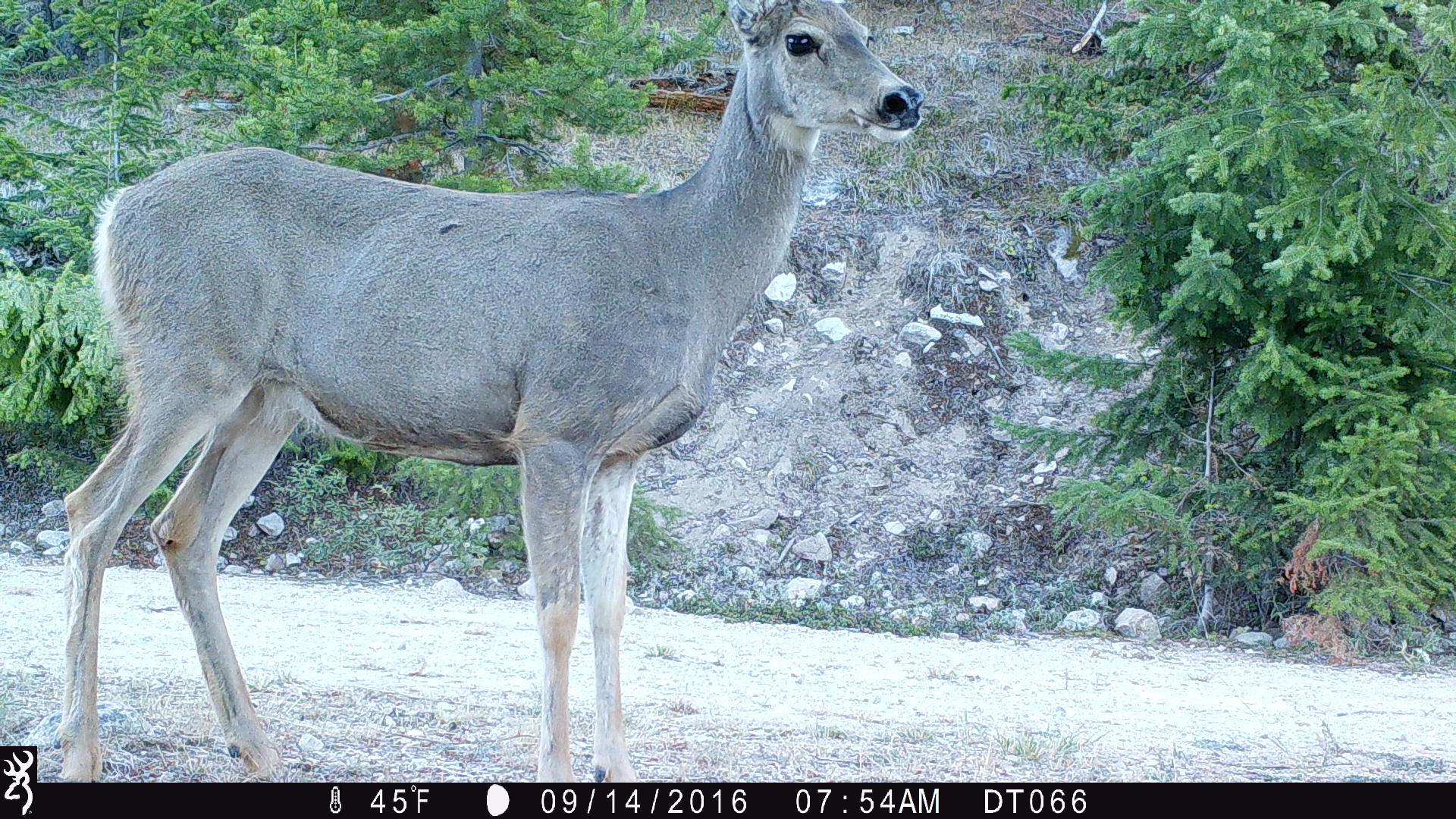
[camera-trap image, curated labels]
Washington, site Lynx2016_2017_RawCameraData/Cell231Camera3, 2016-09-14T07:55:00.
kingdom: Animalia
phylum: Chordata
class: Mammalia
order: Artiodactyla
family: Cervidae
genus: Odocoileus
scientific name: Odocoileus hemionus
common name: mule deer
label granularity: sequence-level